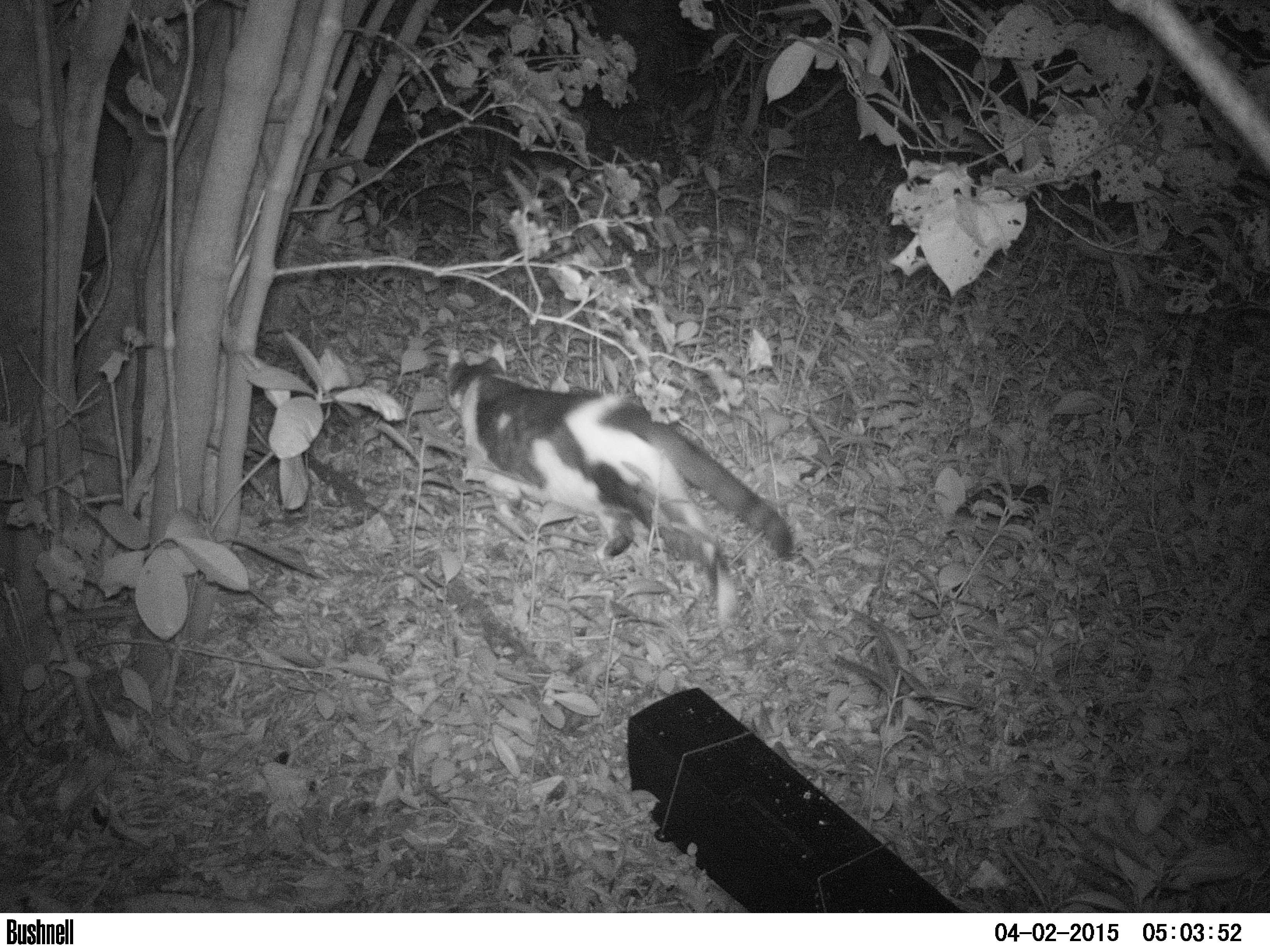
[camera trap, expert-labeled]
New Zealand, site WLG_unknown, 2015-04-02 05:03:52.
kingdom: Animalia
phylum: Chordata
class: Mammalia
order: Carnivora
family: Felidae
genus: Felis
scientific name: Felis catus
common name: domestic cat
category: cat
Cat (domestic cat) (Felis catus).